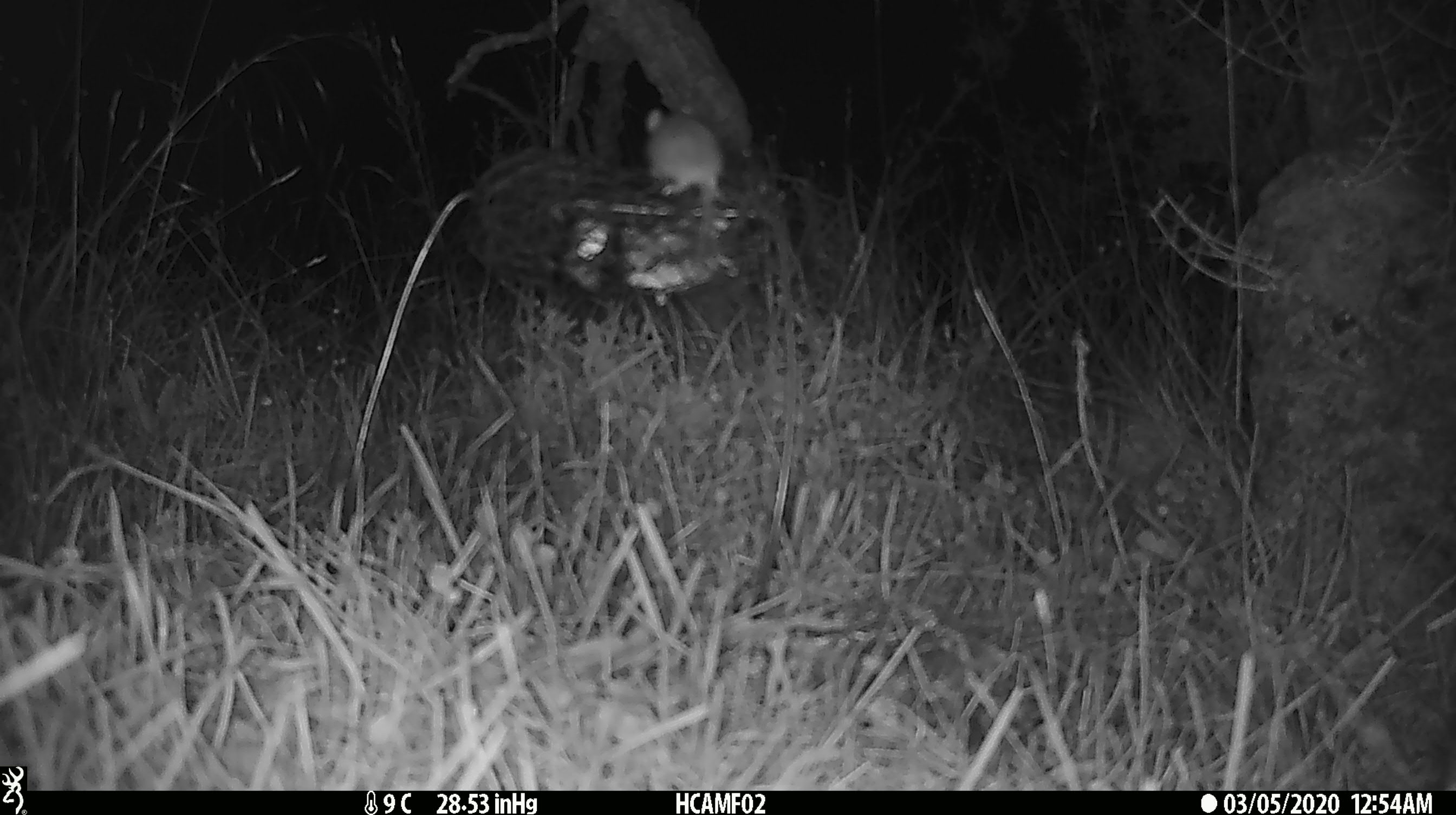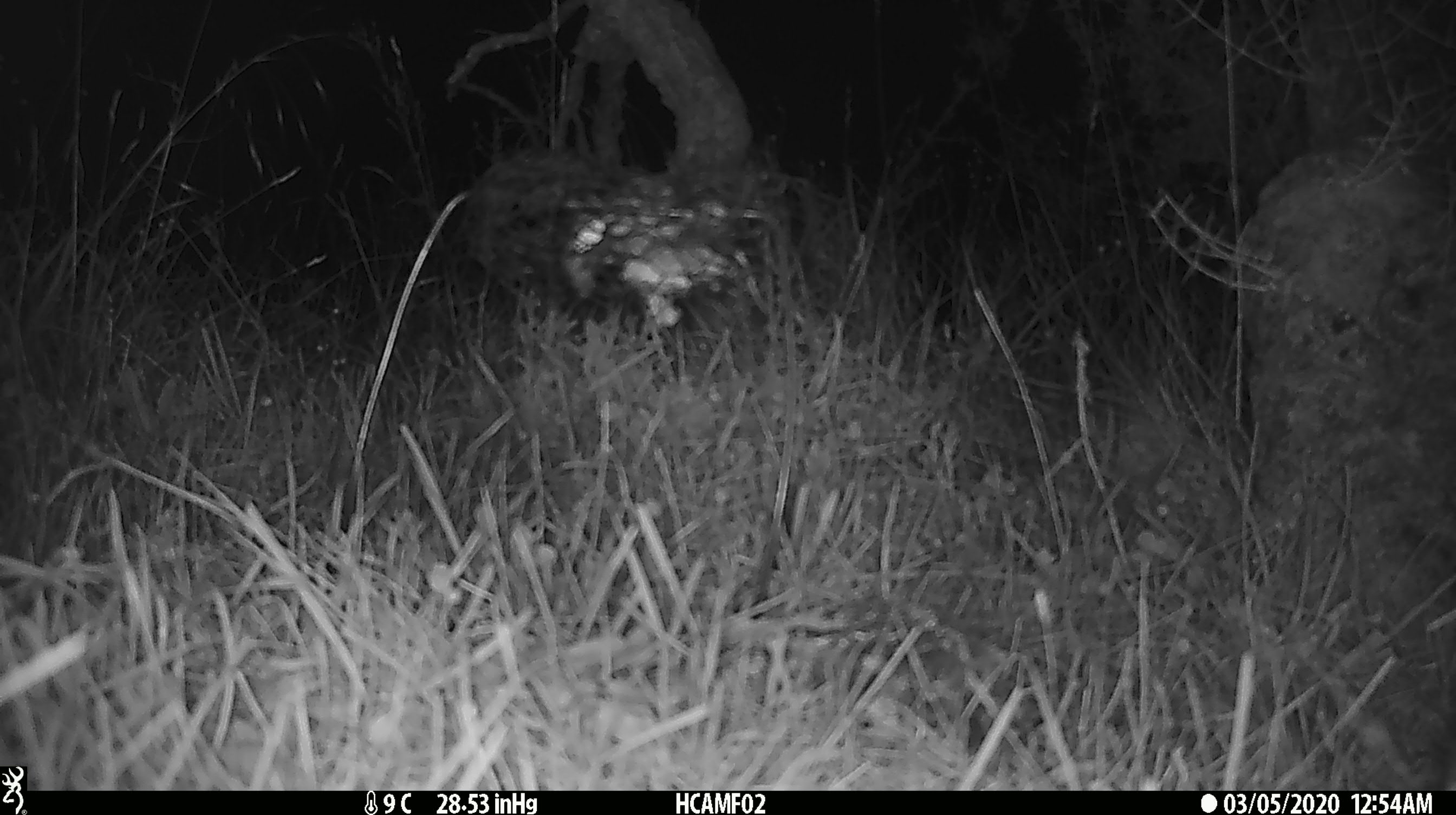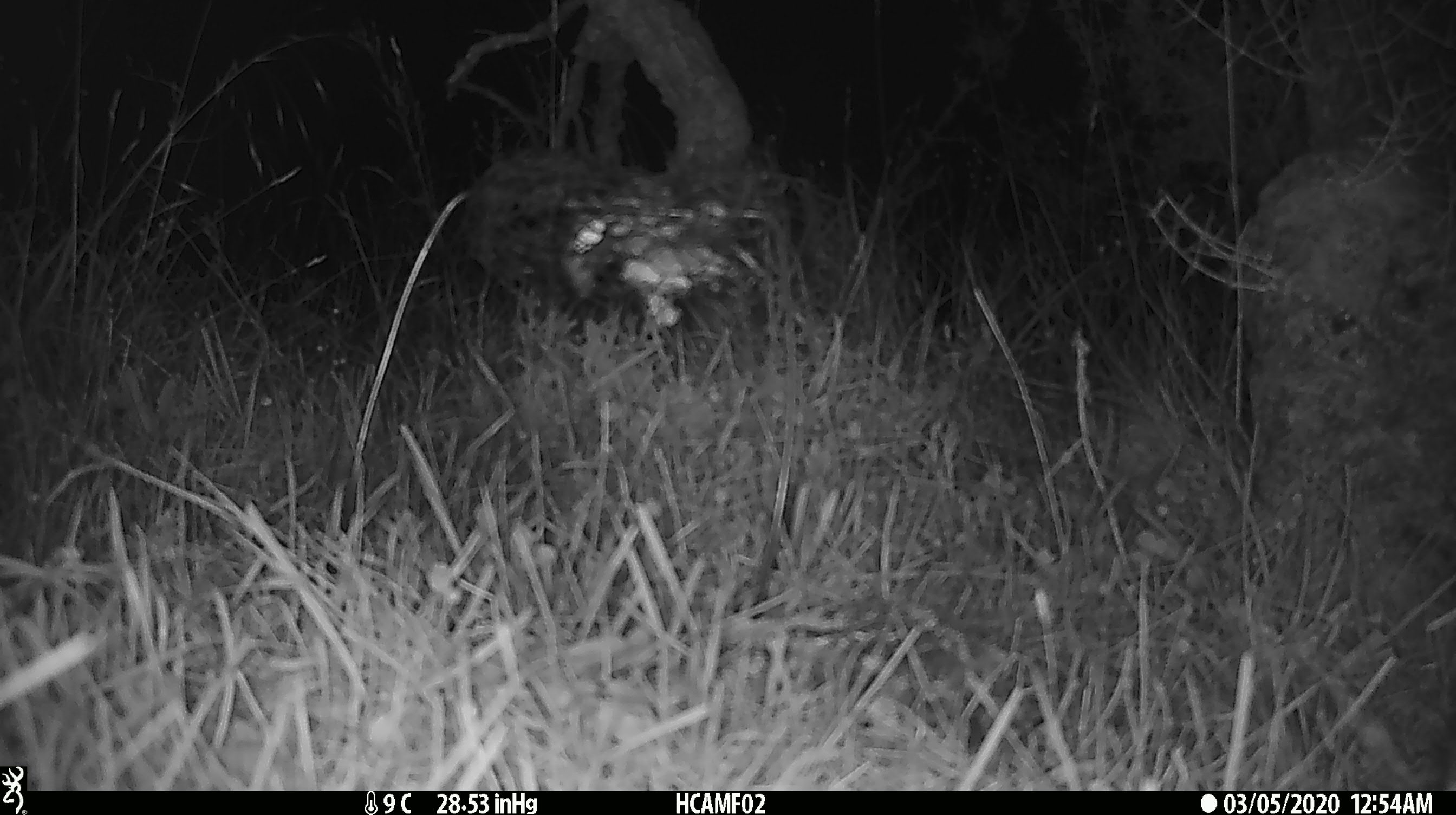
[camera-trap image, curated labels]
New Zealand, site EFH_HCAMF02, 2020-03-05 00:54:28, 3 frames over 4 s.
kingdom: Animalia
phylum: Chordata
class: Mammalia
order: Rodentia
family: Muridae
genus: Mus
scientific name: Mus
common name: mouse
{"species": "mouse (Mus)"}